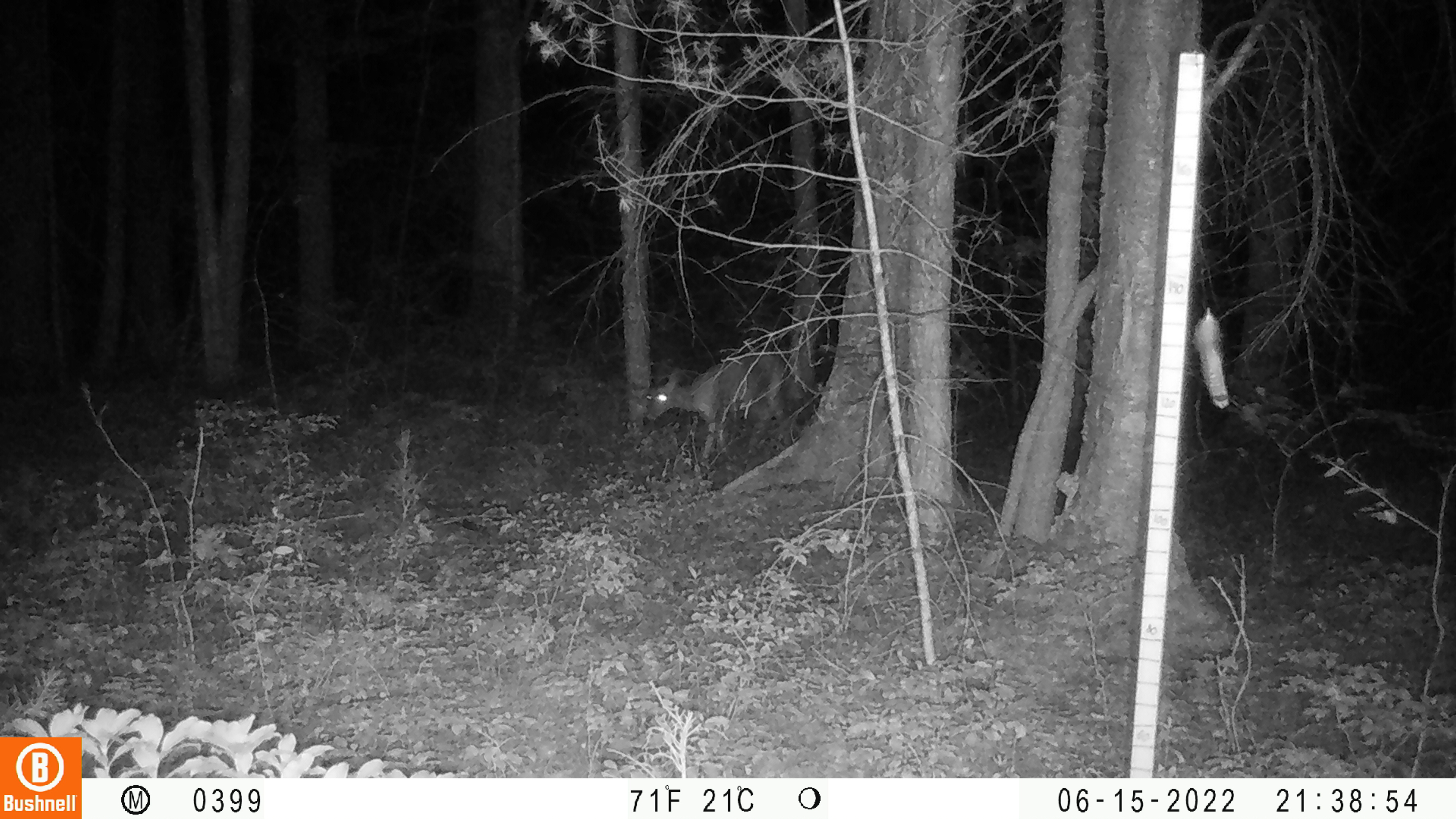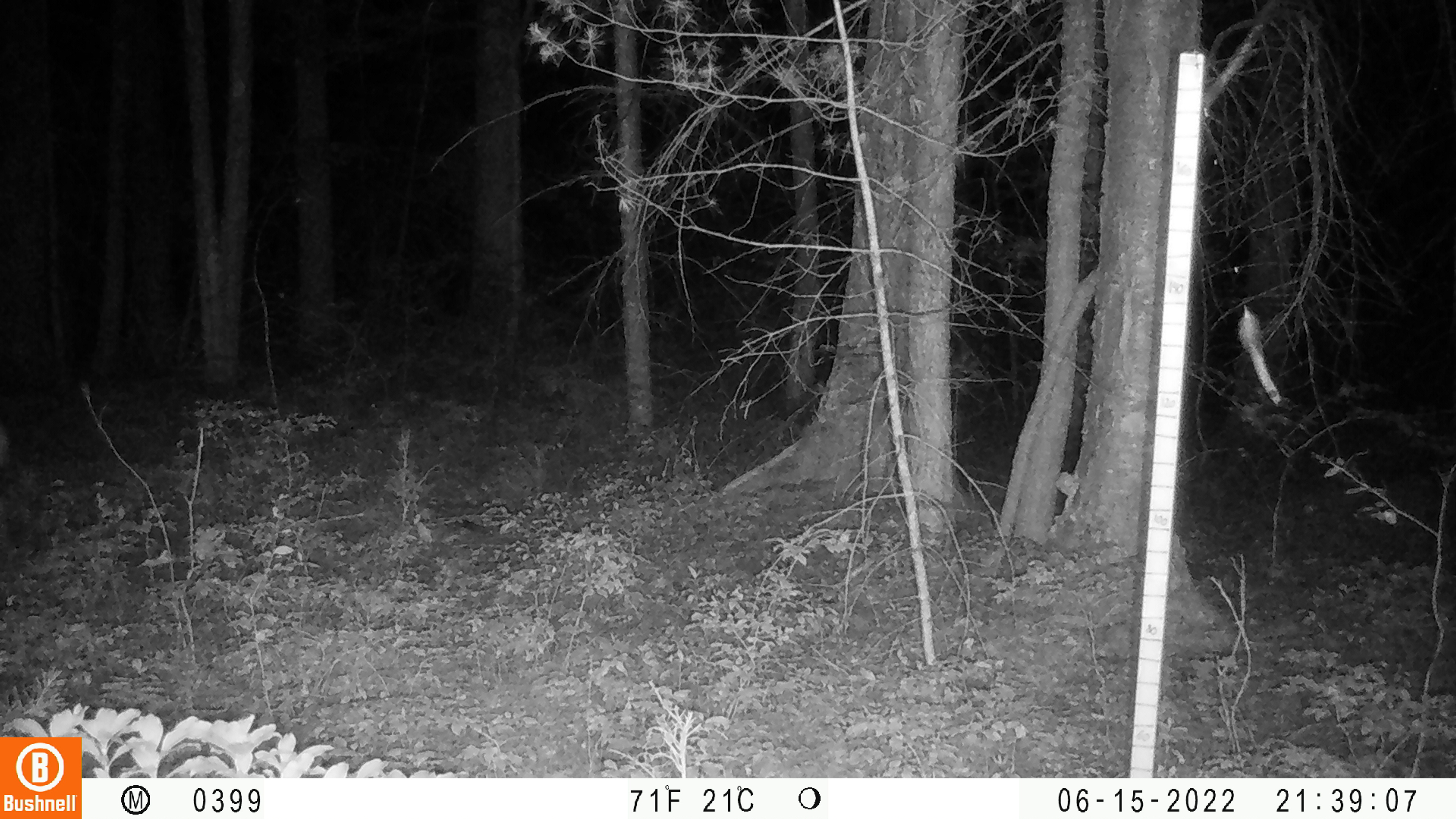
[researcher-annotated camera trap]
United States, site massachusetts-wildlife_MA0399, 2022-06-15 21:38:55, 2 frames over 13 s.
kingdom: Animalia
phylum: Chordata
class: Mammalia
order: Artiodactyla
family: Cervidae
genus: Odocoileus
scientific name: Odocoileus virginianus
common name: white-tailed deer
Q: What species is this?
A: White-tailed deer (Odocoileus virginianus).